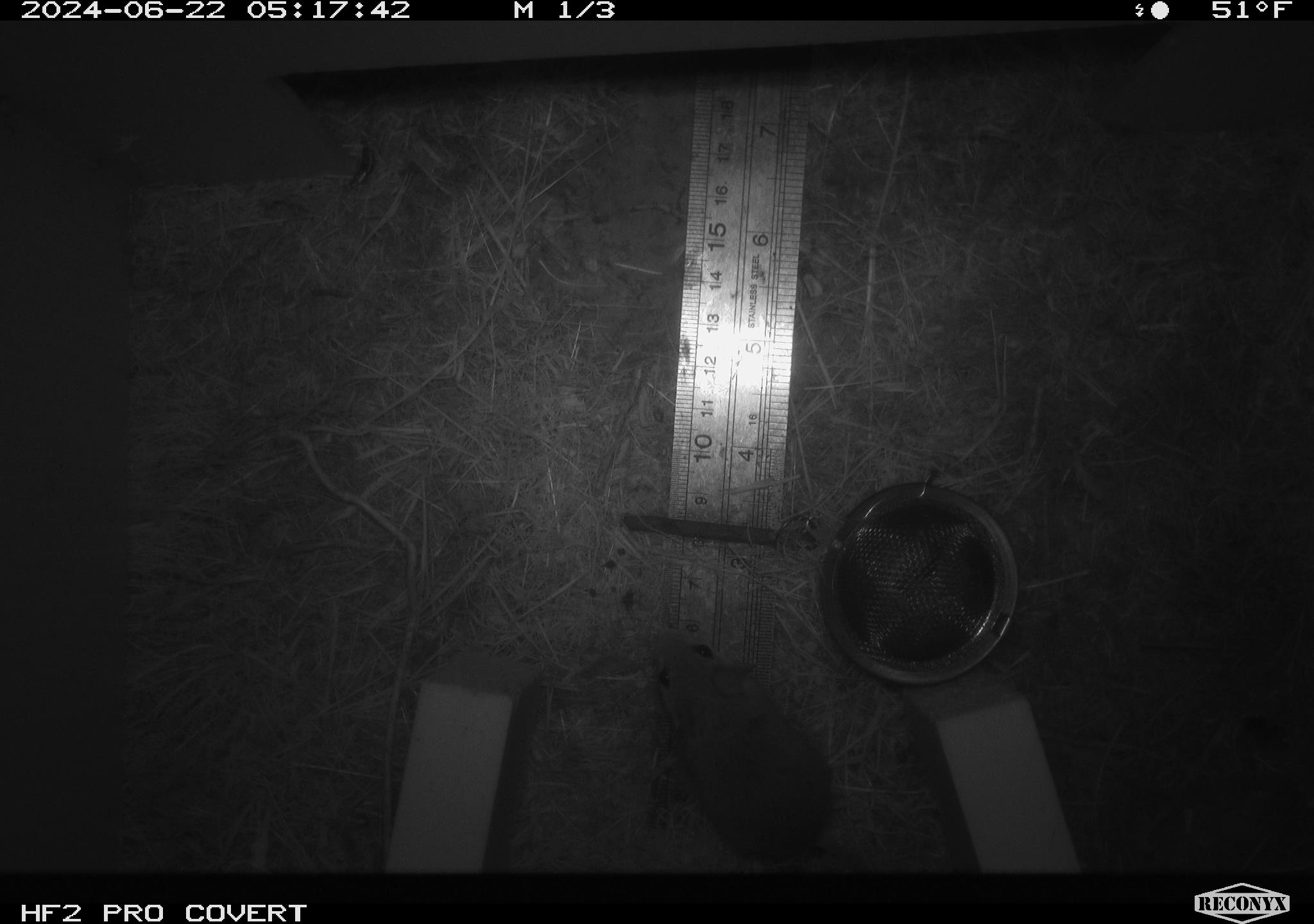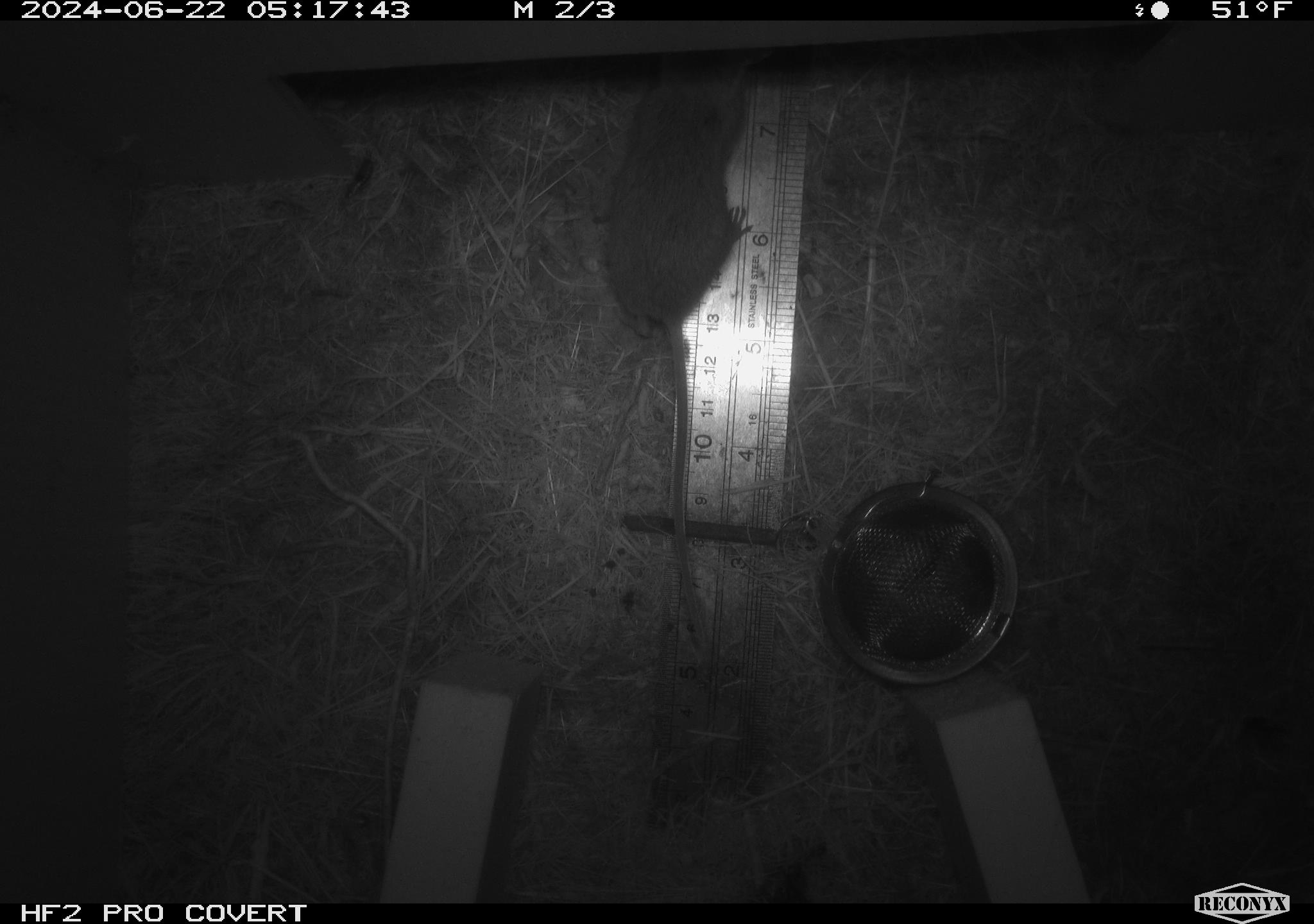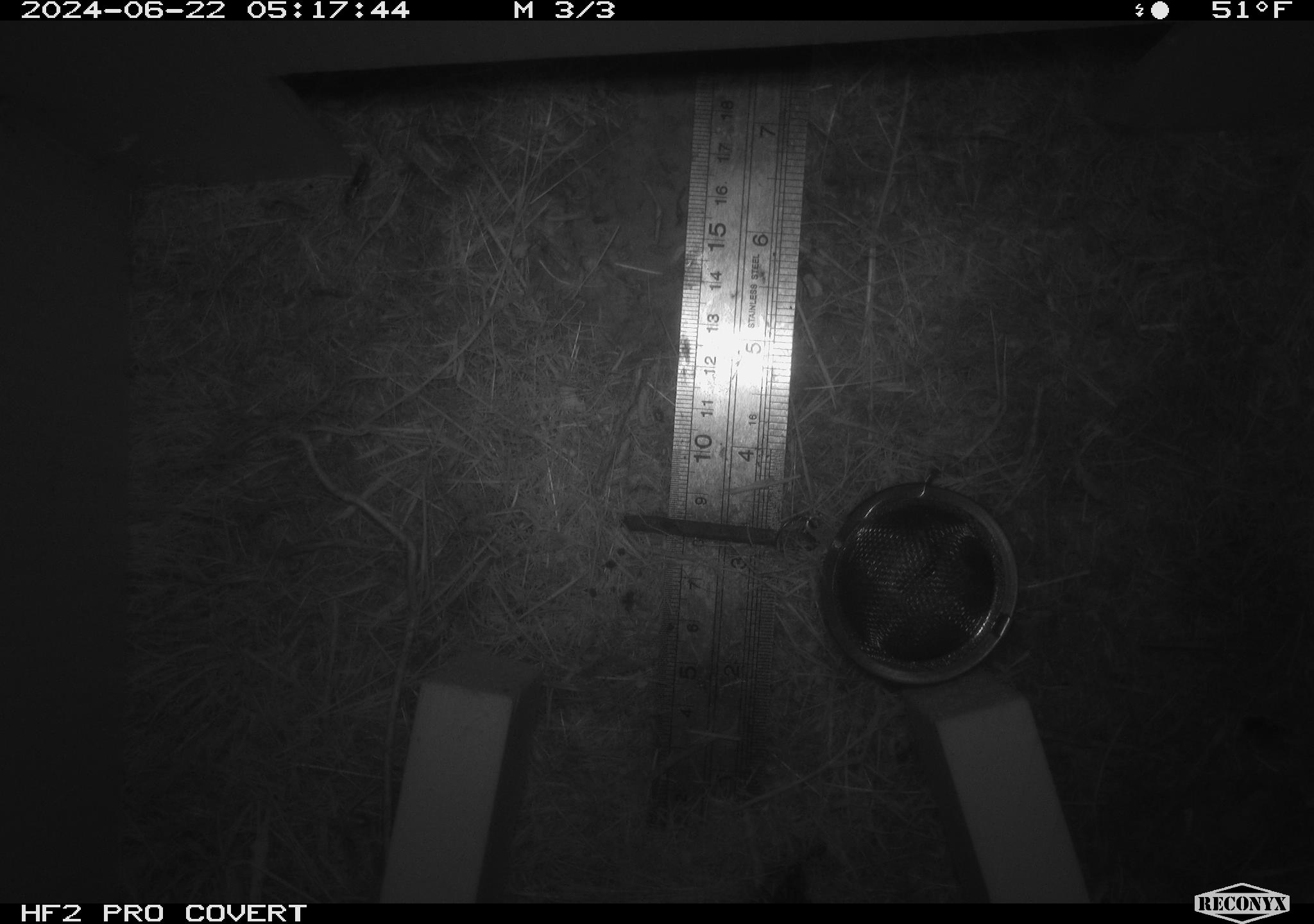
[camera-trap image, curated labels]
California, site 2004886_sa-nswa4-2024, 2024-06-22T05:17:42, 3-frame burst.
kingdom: Animalia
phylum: Chordata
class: Mammalia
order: Rodentia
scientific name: Rodentia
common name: rodent